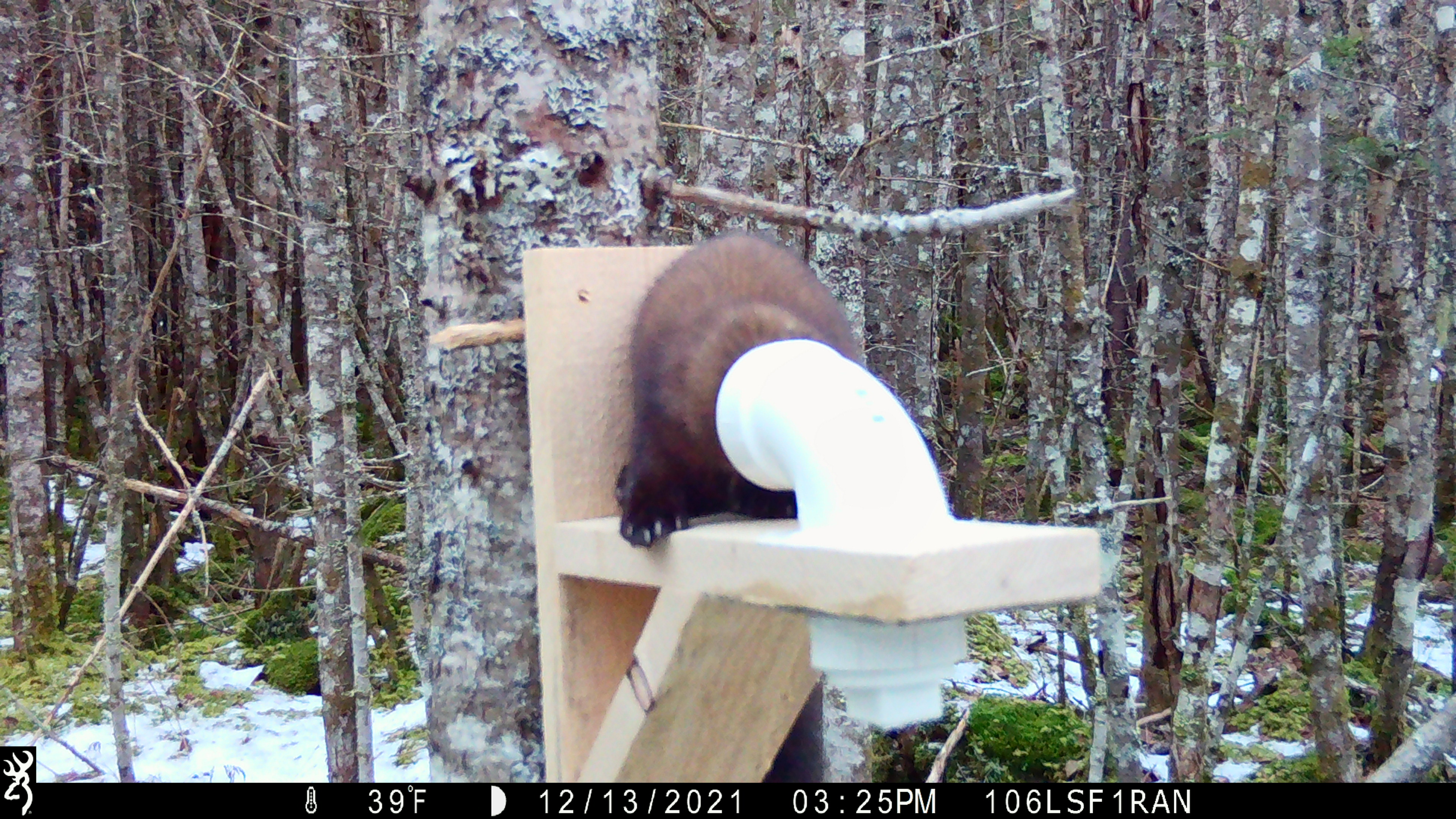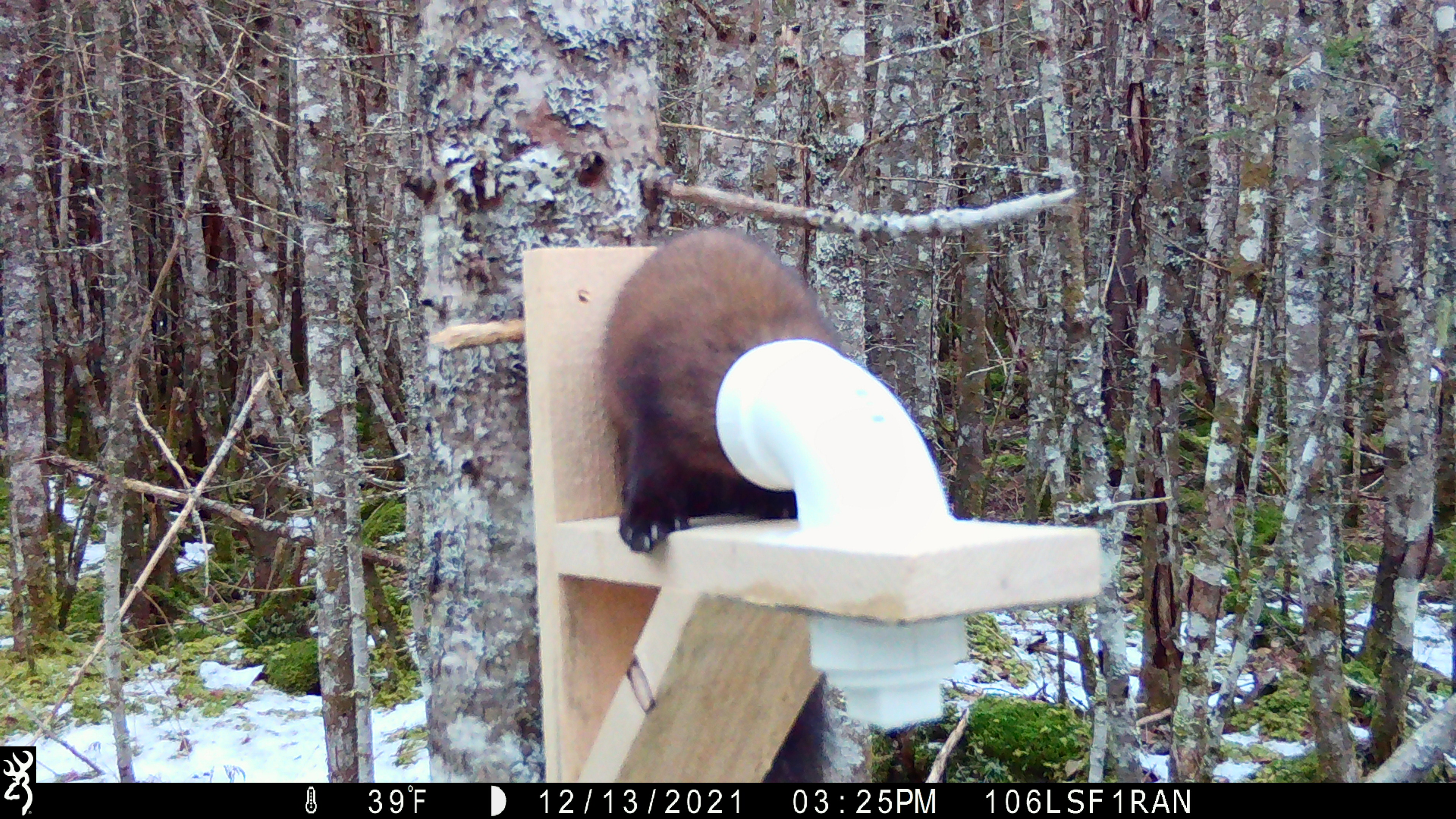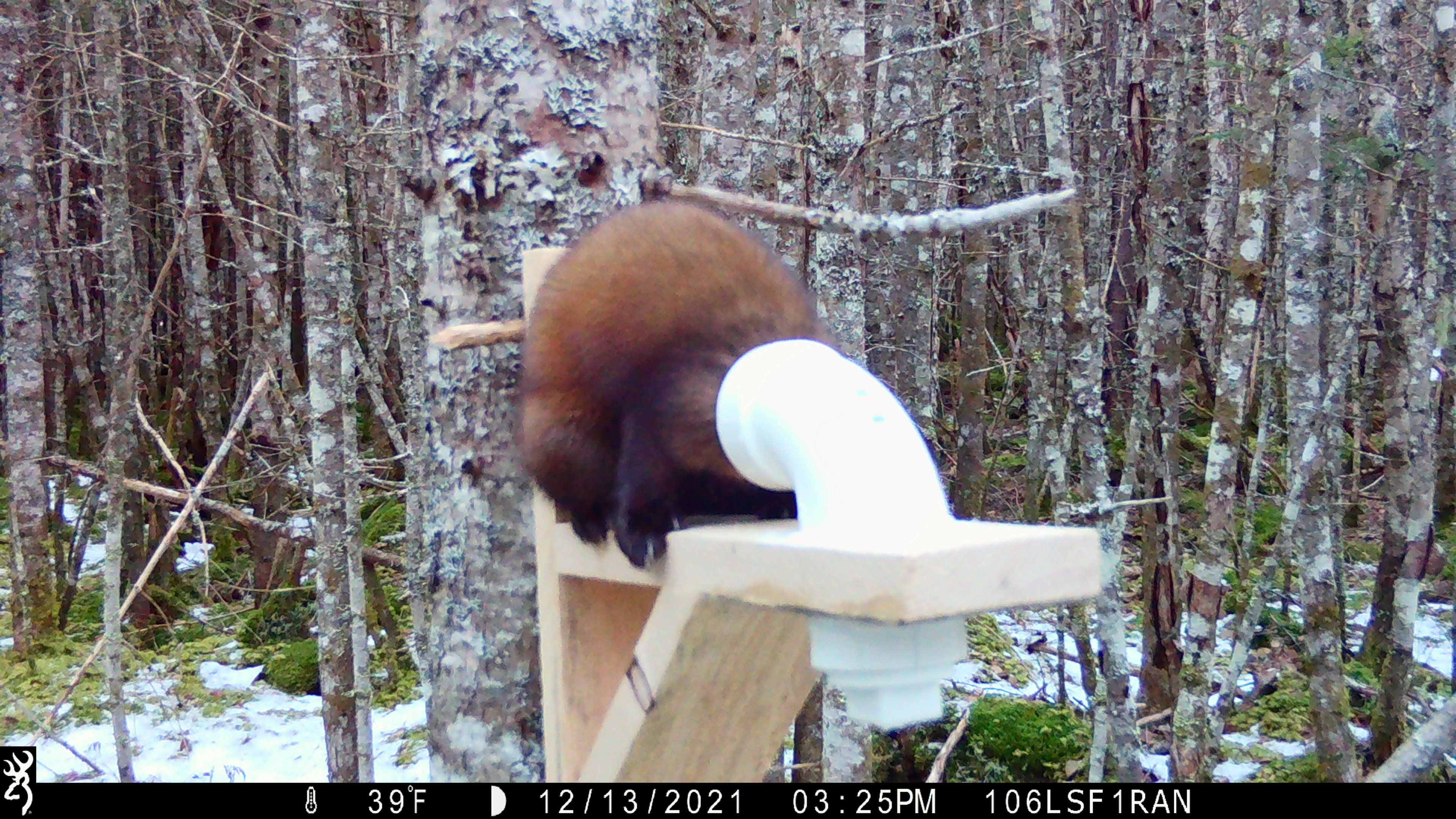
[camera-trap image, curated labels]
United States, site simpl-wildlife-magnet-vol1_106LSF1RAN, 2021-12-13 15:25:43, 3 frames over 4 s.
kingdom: Animalia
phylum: Chordata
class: Mammalia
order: Carnivora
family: Mustelidae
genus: Martes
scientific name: Martes americana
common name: american marten